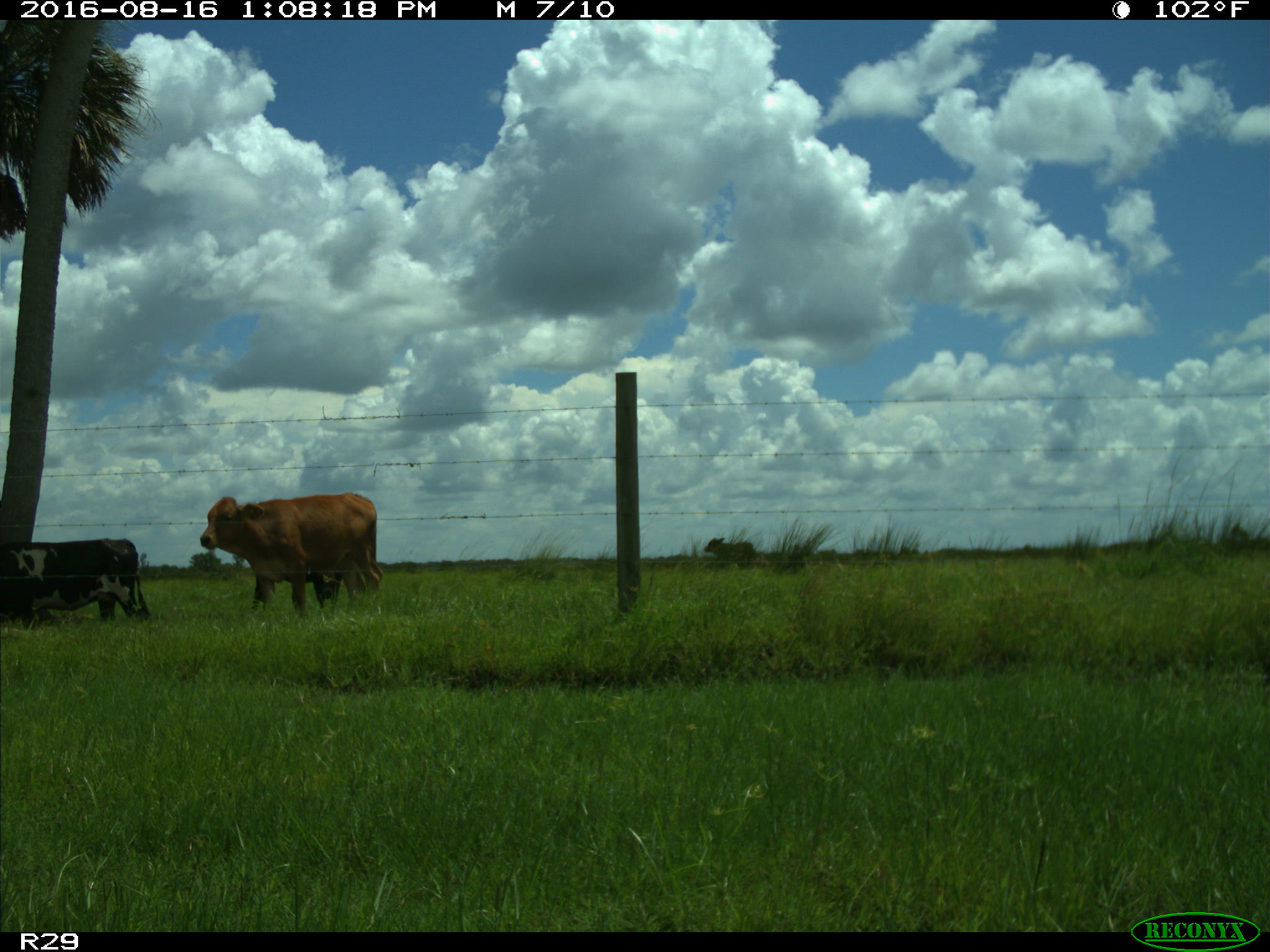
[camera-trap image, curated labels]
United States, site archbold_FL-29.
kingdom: Animalia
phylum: Chordata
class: Mammalia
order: Artiodactyla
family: Bovidae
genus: Bos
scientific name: Bos taurus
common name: domestic cow